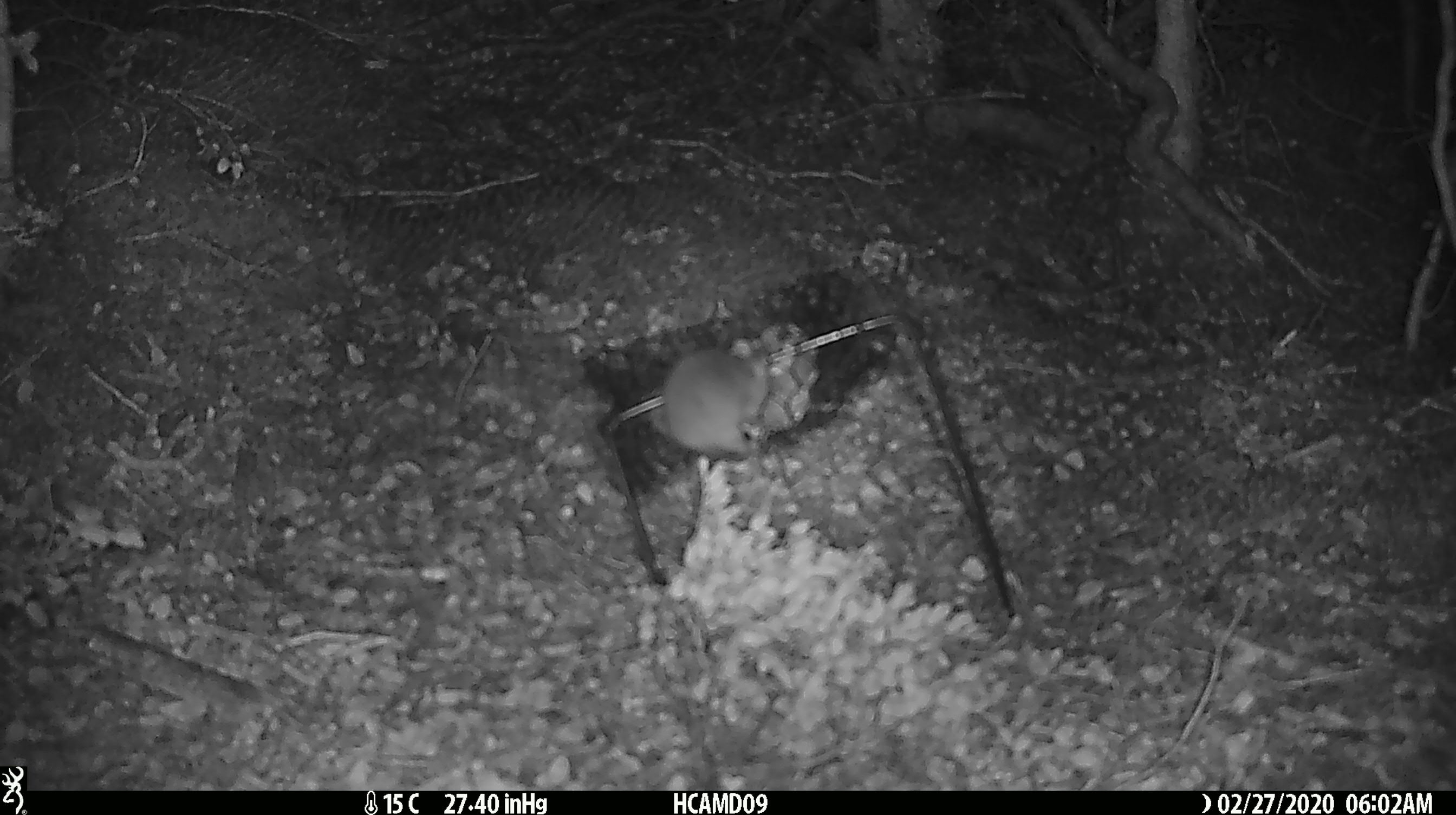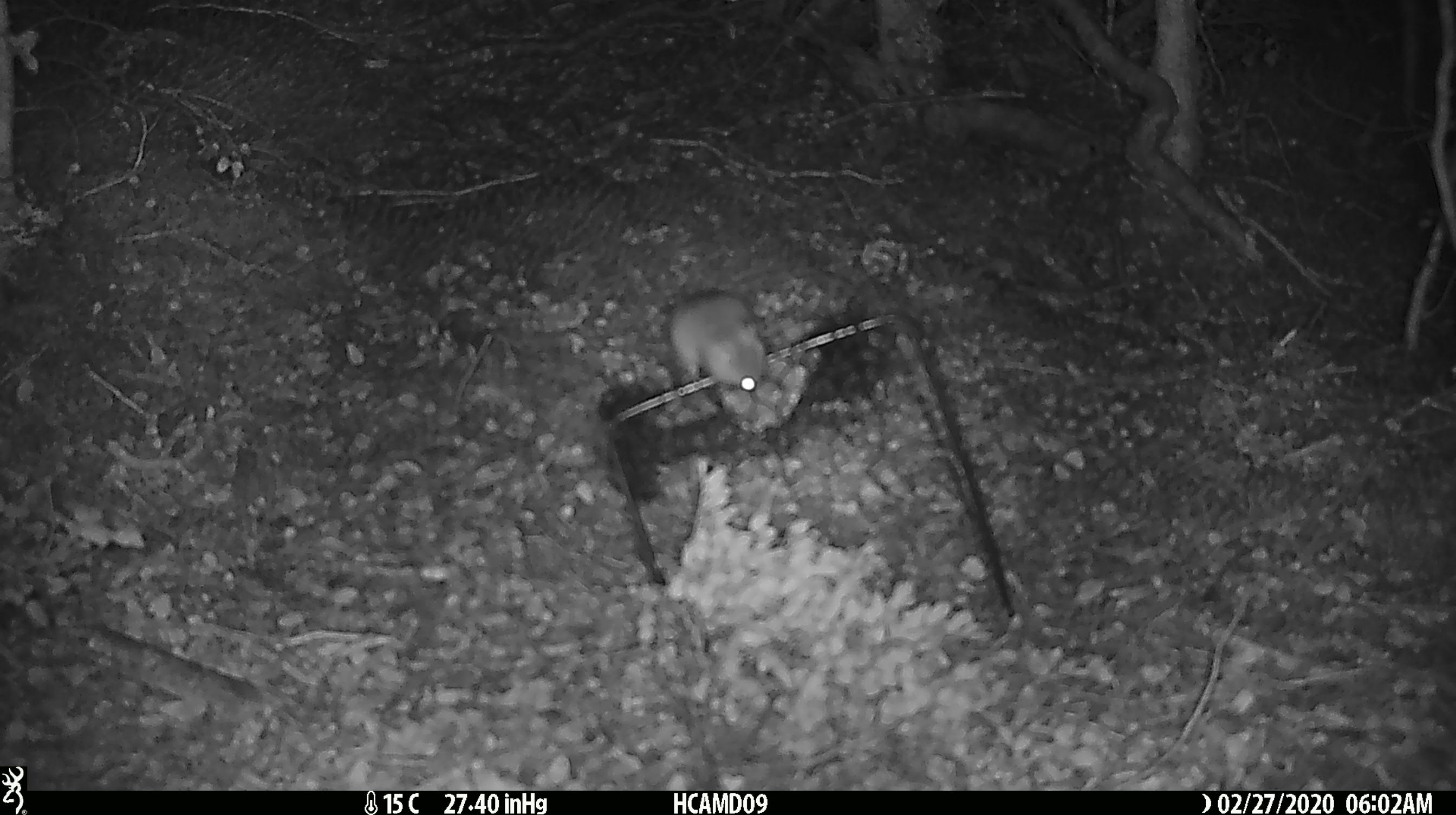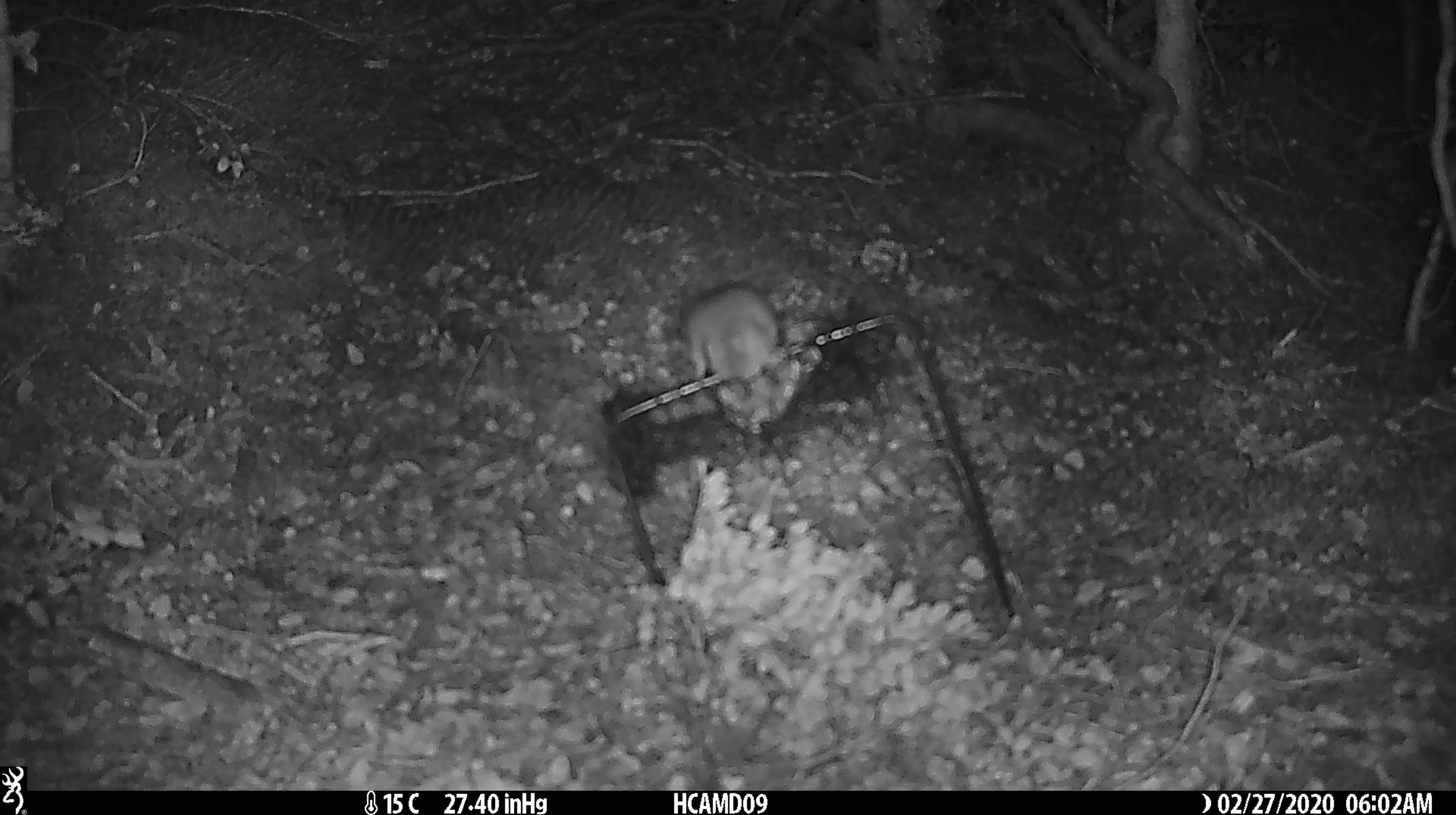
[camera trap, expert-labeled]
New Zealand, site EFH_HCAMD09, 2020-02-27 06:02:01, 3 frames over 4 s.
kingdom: Animalia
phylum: Chordata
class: Mammalia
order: Rodentia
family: Muridae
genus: Mus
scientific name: Mus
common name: mouse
Mouse (Mus).